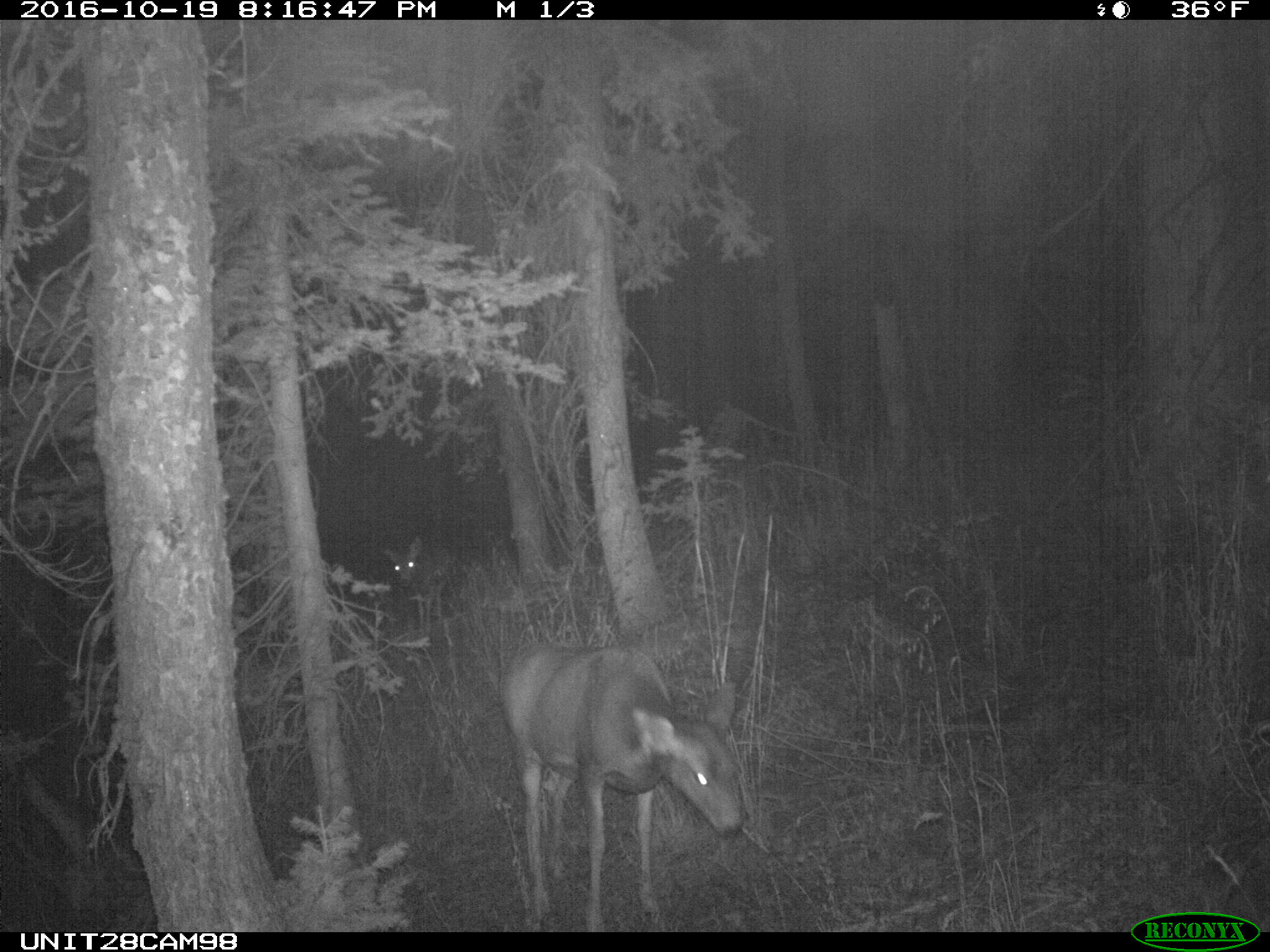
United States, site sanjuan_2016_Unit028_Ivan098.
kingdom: Animalia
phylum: Chordata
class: Mammalia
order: Artiodactyla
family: Cervidae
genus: Odocoileus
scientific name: Odocoileus hemionus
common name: mule deer